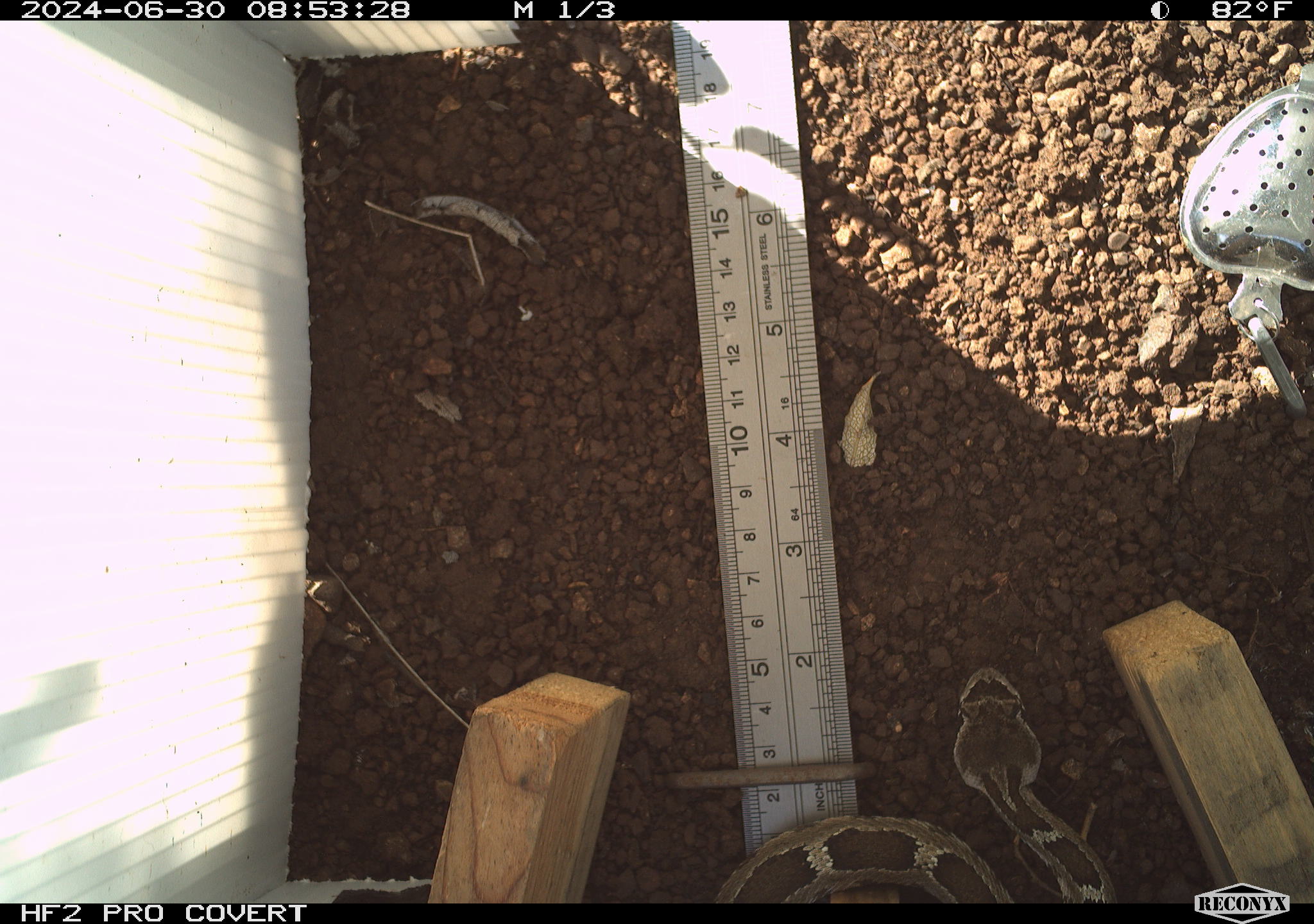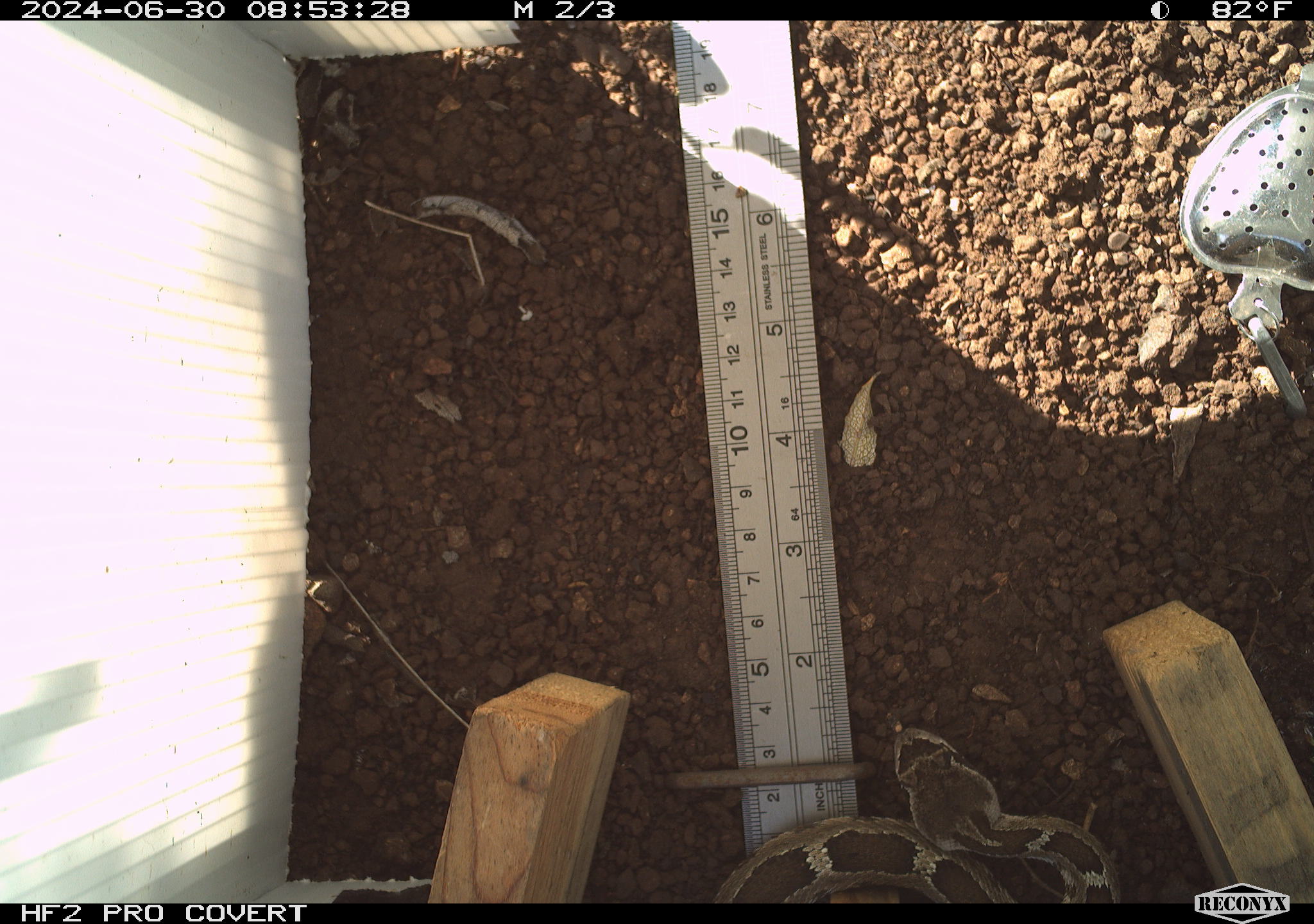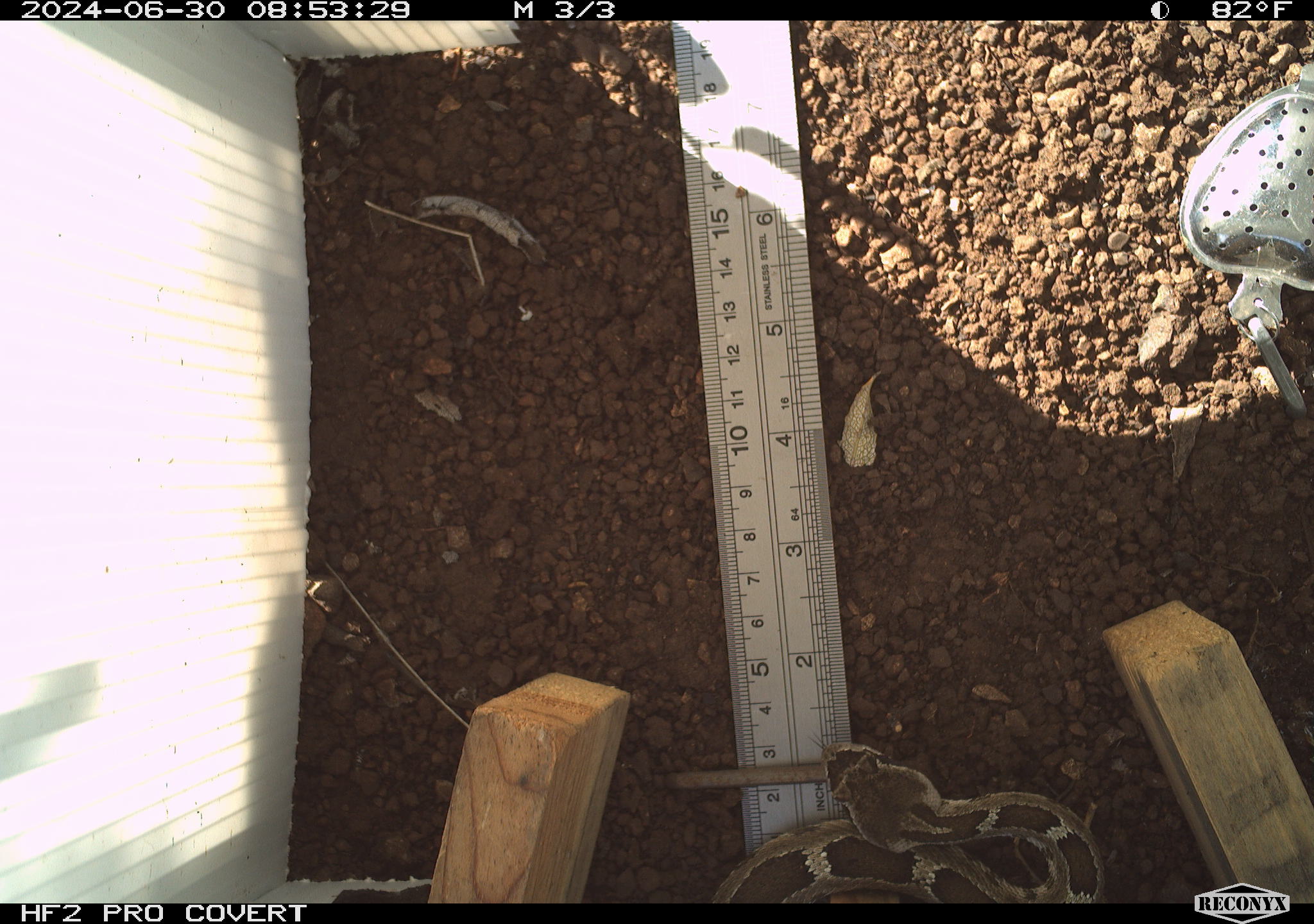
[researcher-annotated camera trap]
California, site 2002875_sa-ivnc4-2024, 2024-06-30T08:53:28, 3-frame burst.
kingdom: Animalia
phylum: Chordata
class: Reptilia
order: Squamata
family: Viperidae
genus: Crotalus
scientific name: Crotalus oreganus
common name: western rattlesnake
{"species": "western rattlesnake (Crotalus oreganus)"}